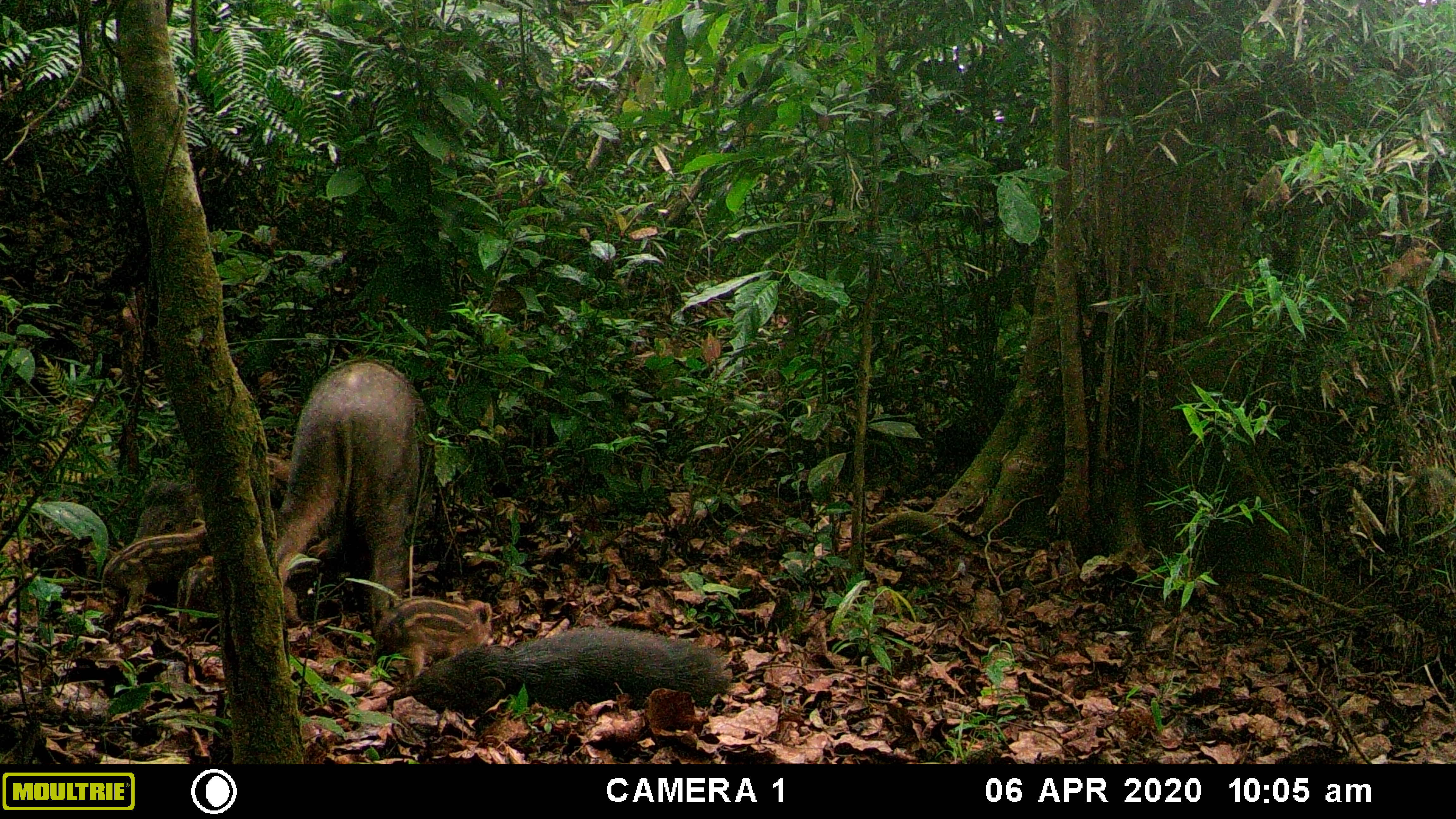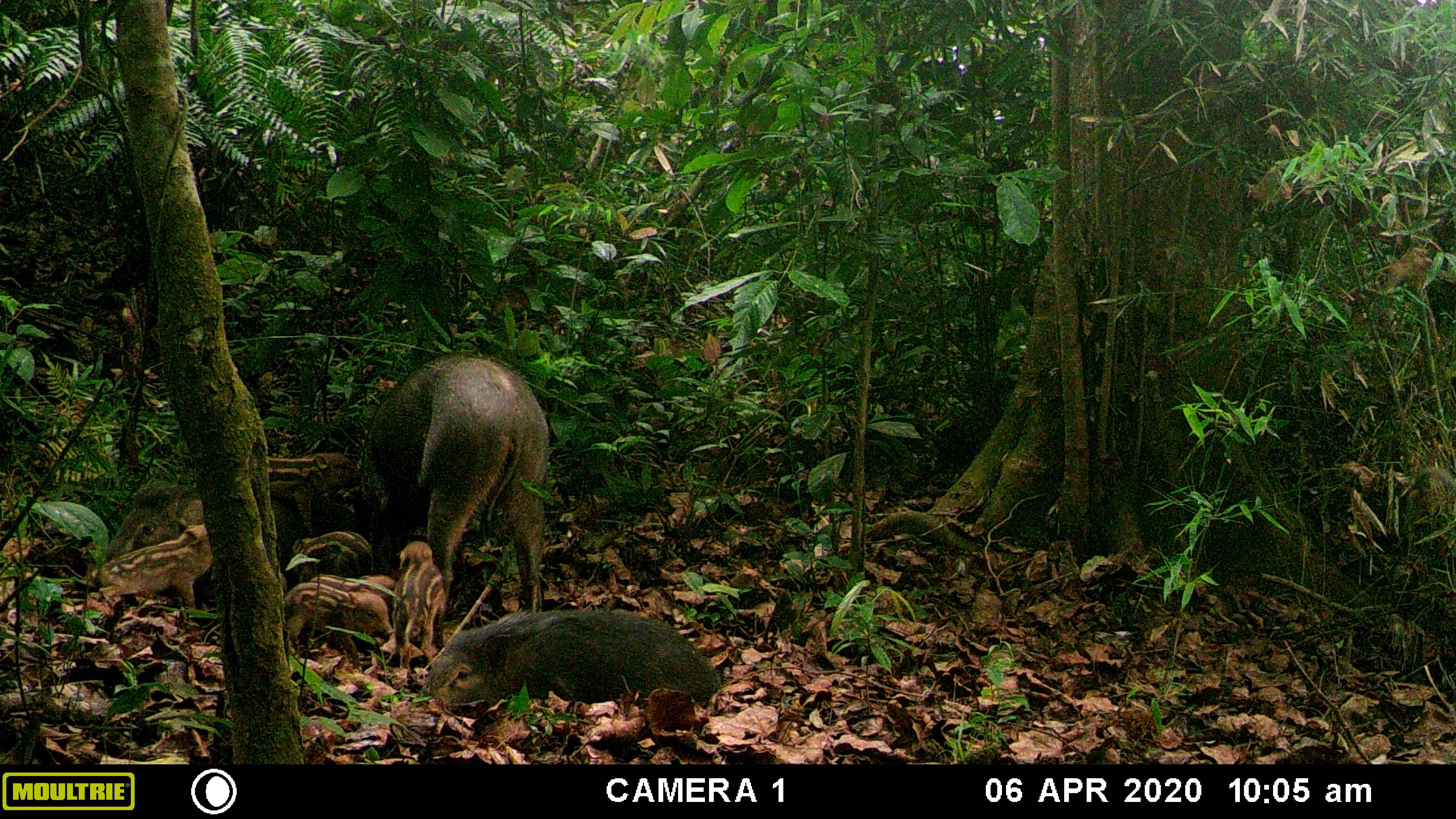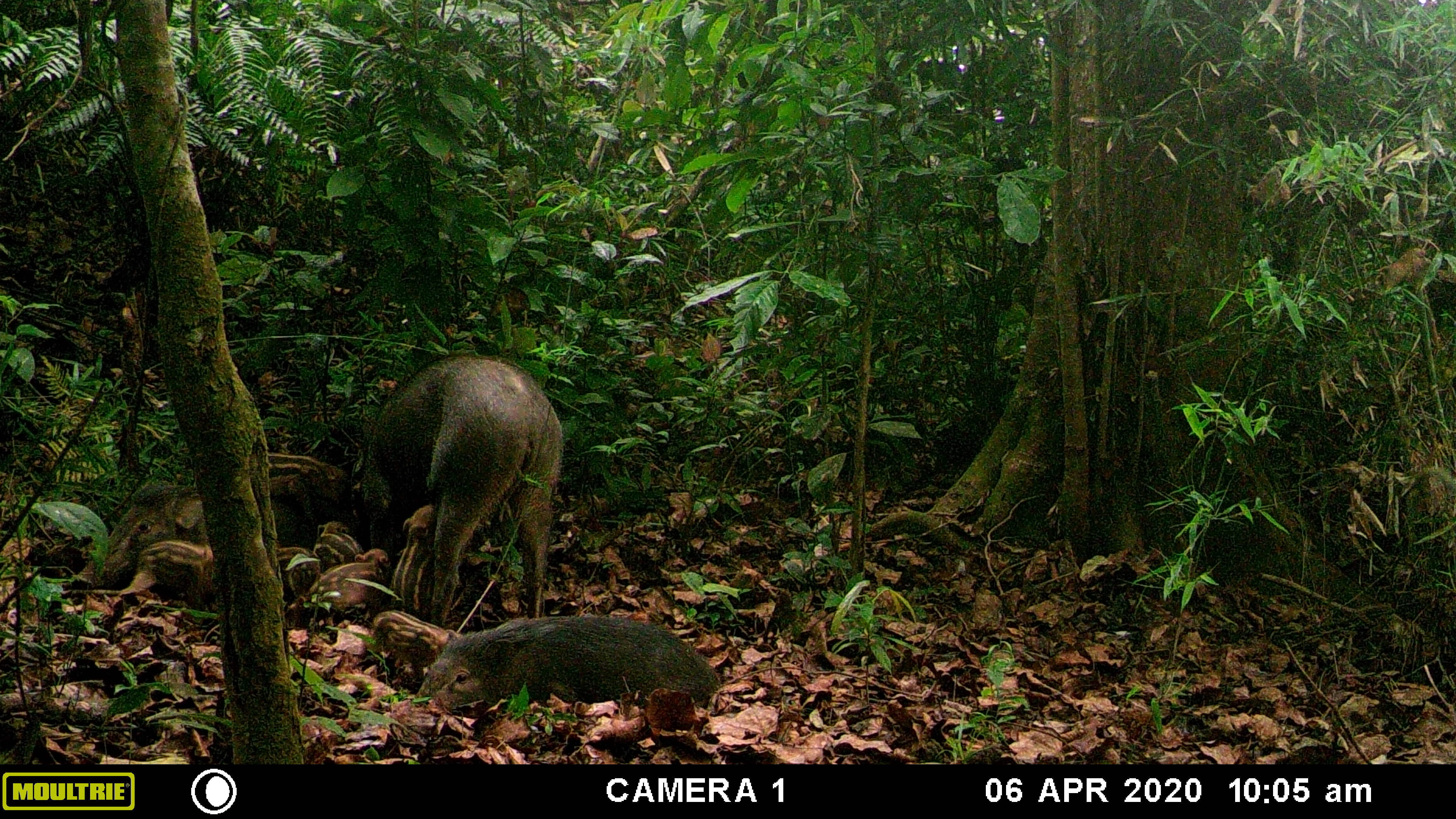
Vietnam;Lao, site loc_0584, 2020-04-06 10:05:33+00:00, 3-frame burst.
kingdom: Animalia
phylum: Chordata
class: Mammalia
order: Artiodactyla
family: Suidae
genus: Sus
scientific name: Sus scrofa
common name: eurasian wild pig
Eurasian wild pig (Sus scrofa). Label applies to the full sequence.